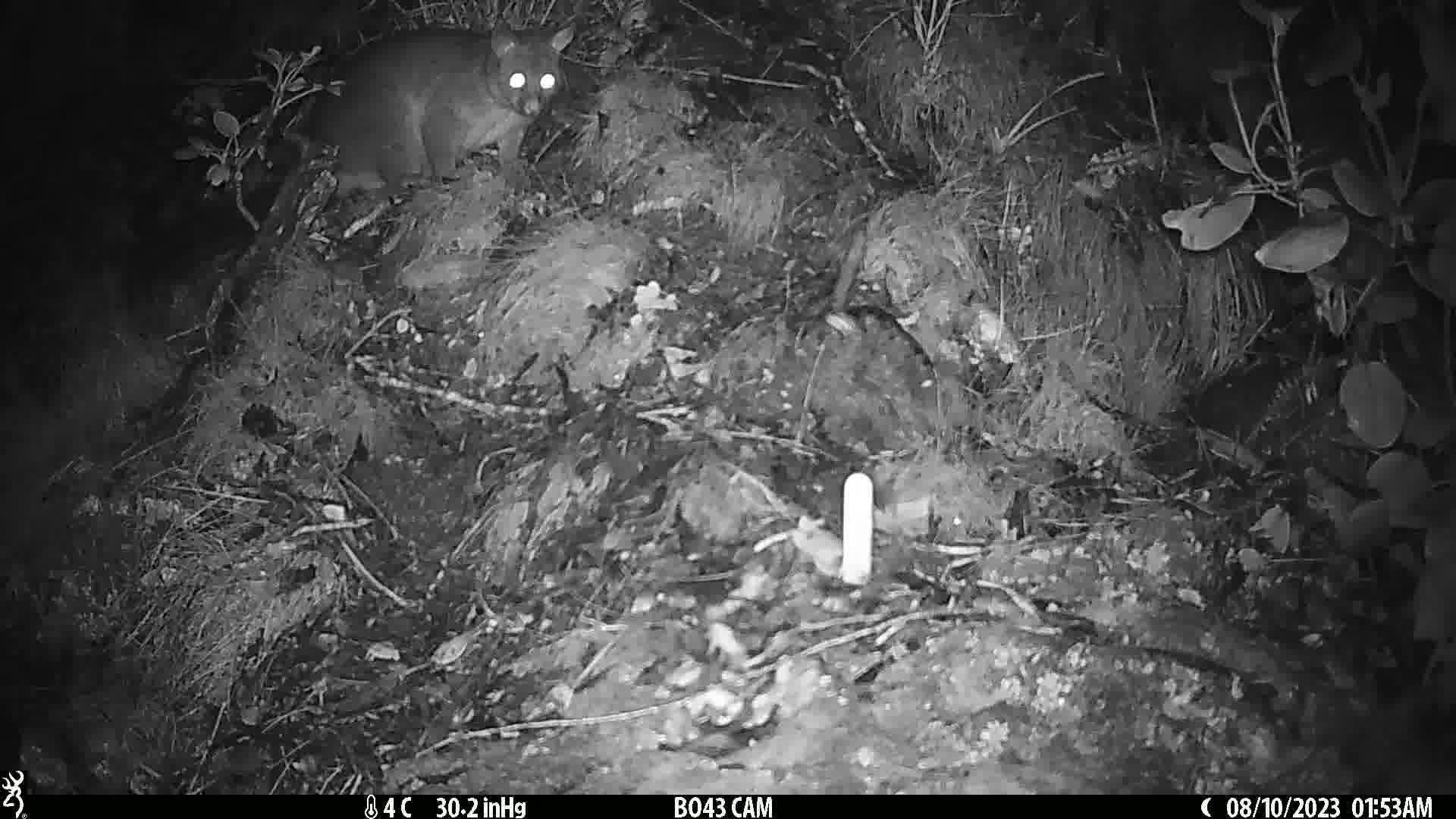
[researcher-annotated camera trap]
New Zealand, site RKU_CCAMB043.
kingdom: Animalia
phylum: Chordata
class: Mammalia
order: Diprotodontia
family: Phalangeridae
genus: Trichosurus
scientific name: Trichosurus vulpecula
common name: common brushtail possum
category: possum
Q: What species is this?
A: Possum (common brushtail possum) (Trichosurus vulpecula).